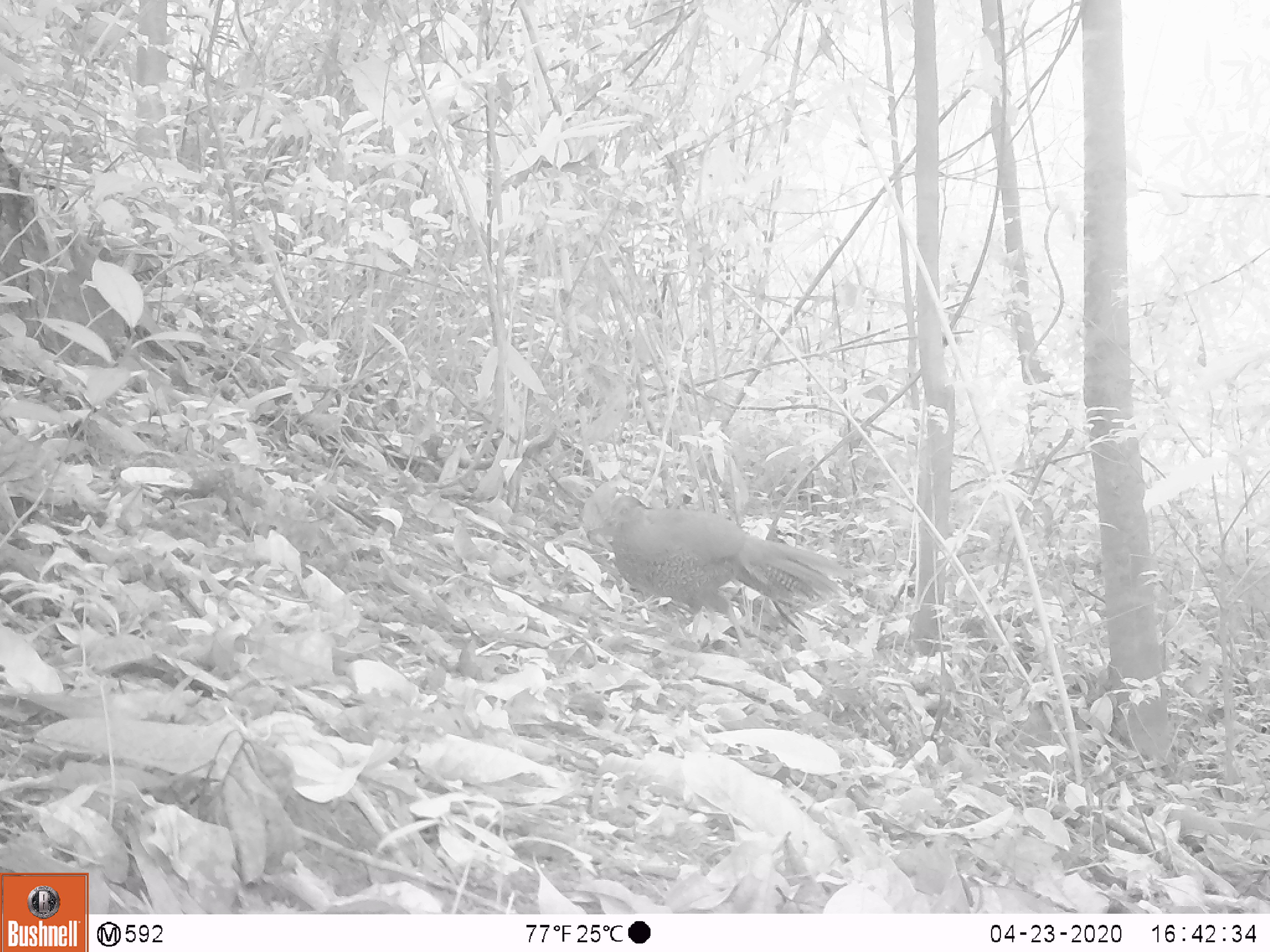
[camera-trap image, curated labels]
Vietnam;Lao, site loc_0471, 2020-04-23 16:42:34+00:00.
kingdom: Animalia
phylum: Chordata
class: Aves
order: Galliformes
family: Phasianidae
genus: Lophura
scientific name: Lophura nycthemera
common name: silver pheasant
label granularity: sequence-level